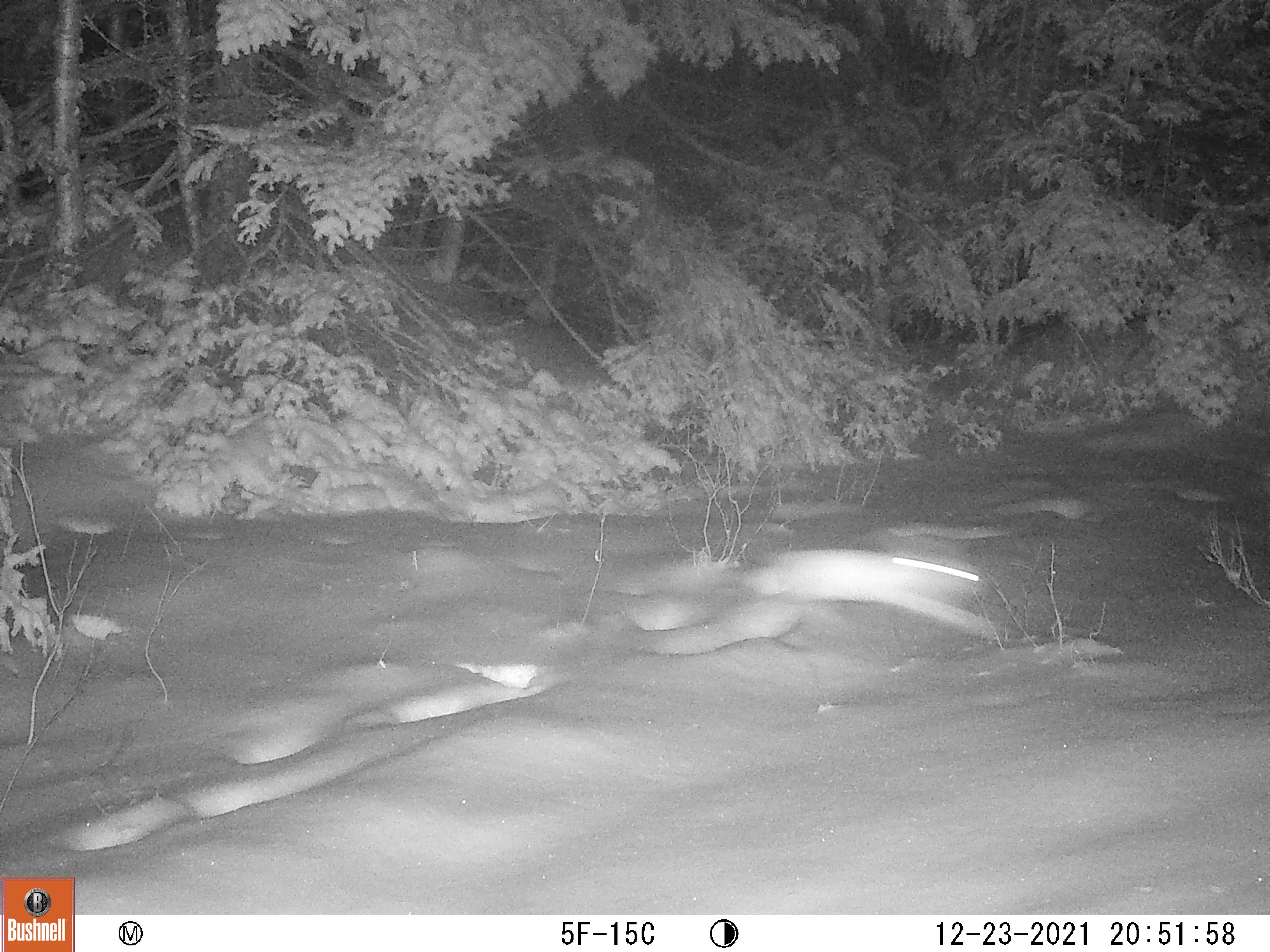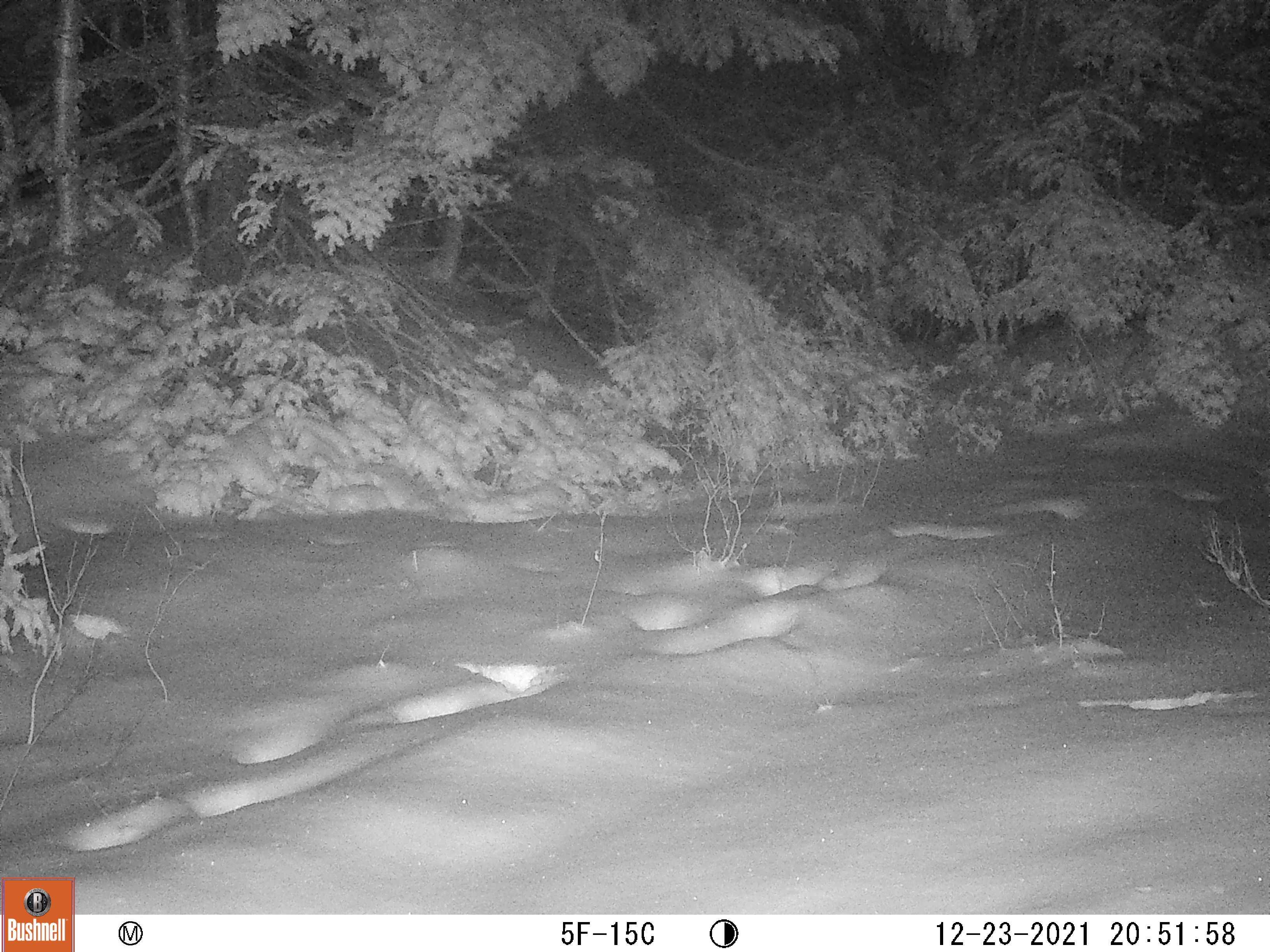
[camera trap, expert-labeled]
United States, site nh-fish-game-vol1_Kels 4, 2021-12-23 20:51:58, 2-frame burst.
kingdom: Animalia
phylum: Chordata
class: Mammalia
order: Lagomorpha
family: Leporidae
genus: Lepus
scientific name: Lepus americanus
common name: snowshoe hare